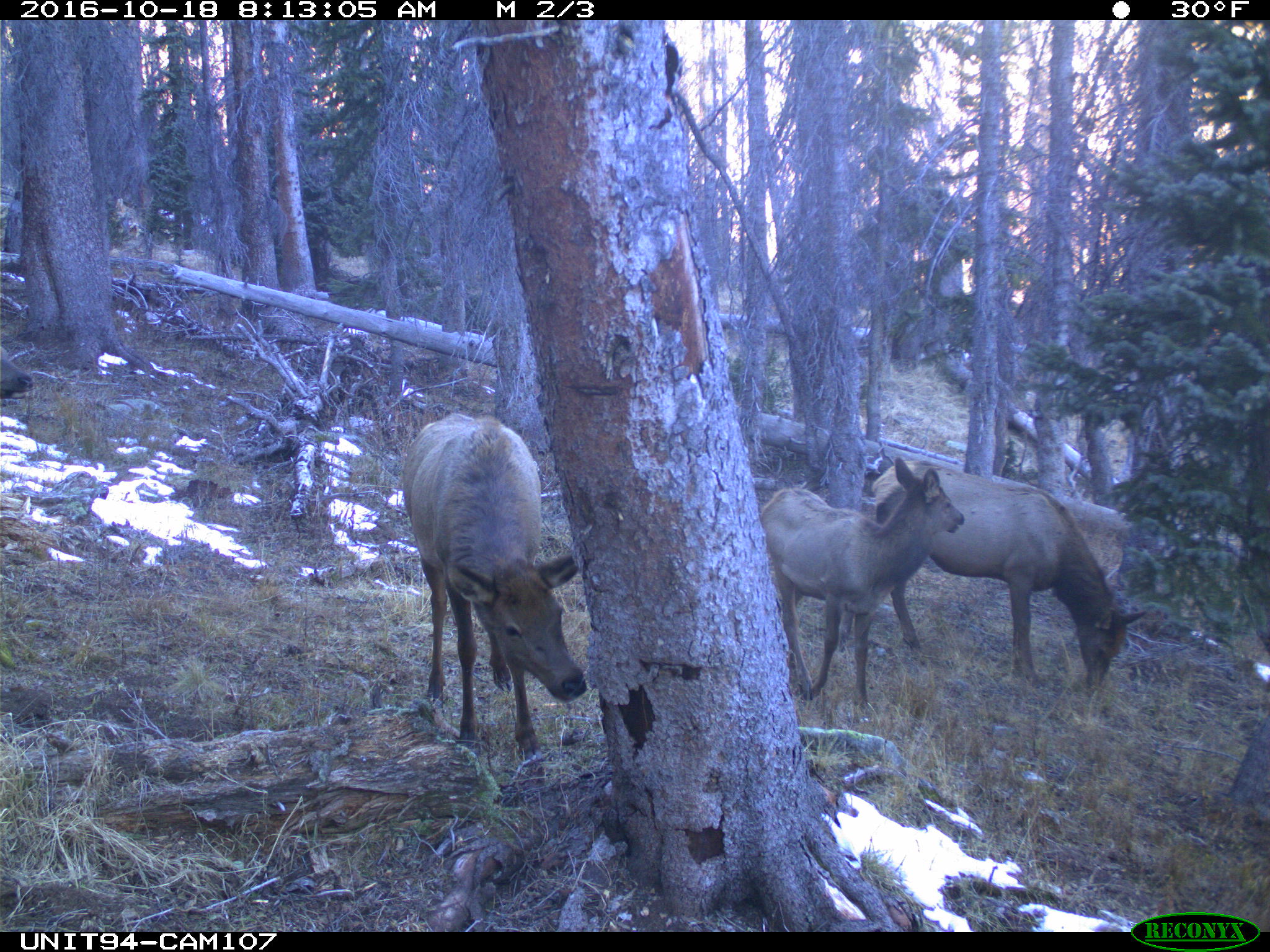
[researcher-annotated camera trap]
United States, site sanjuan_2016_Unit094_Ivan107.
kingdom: Animalia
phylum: Chordata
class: Mammalia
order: Artiodactyla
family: Cervidae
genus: Cervus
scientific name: Cervus elaphus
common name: red deer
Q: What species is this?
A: Cervus elaphus (red deer).